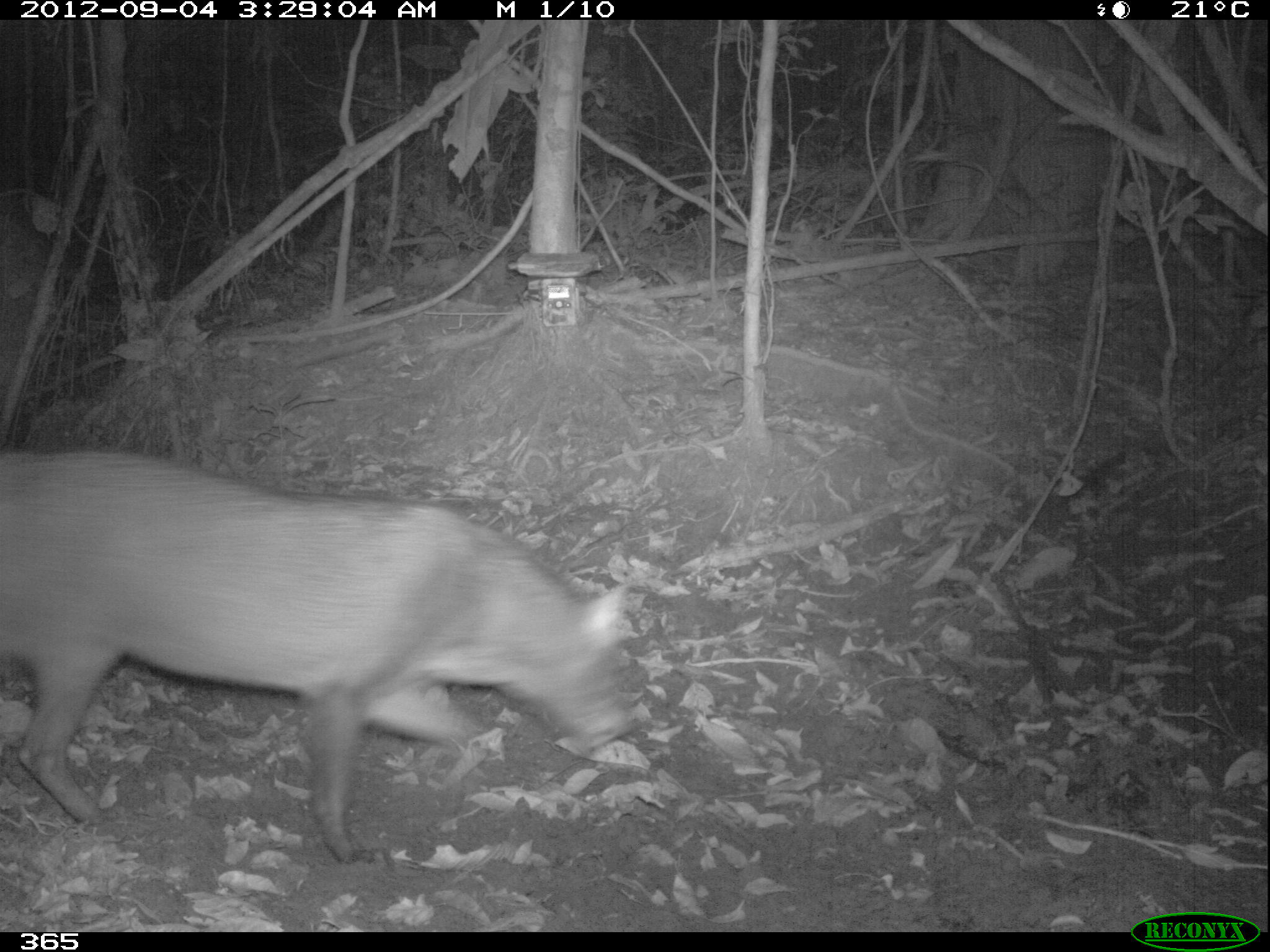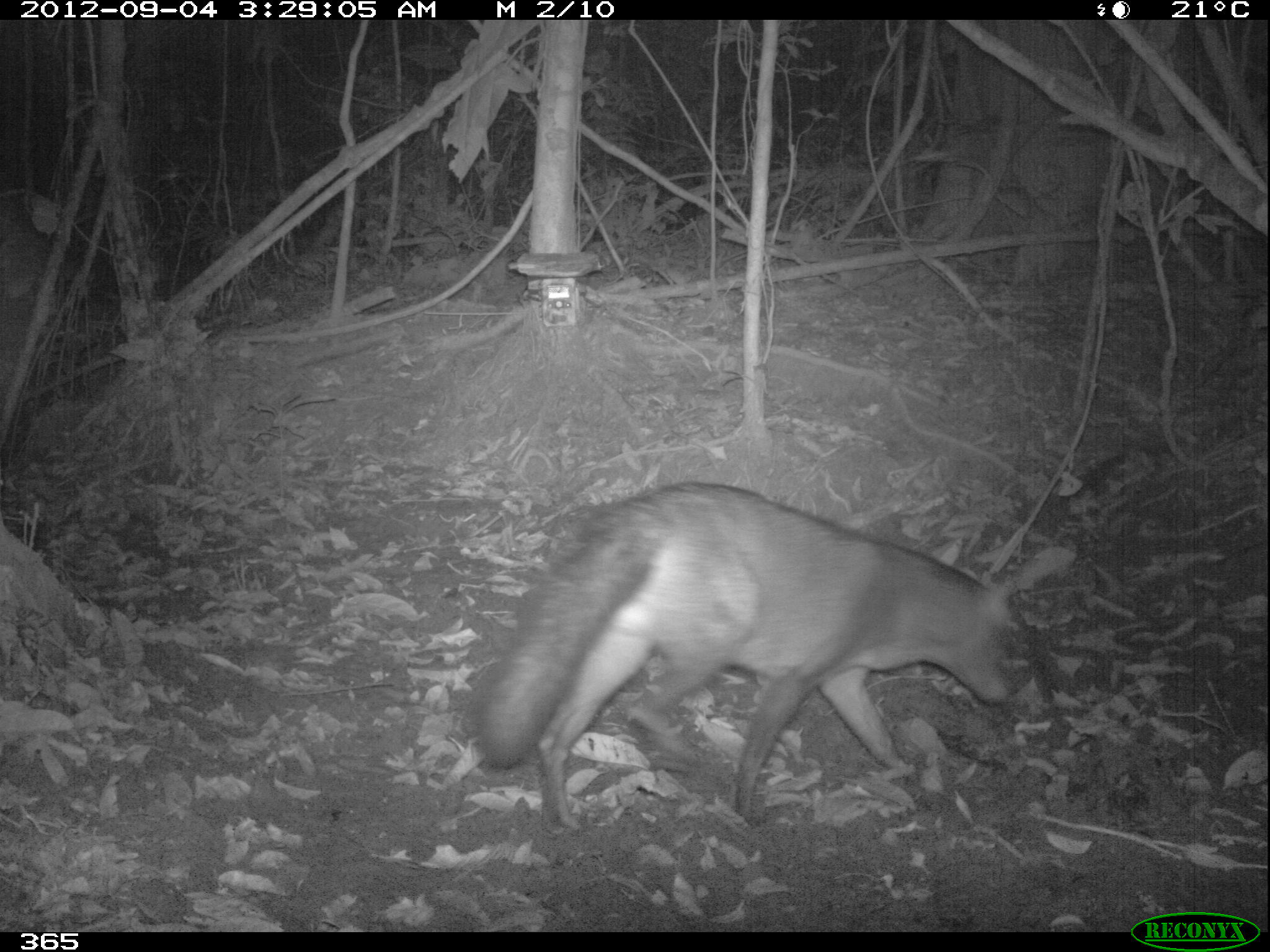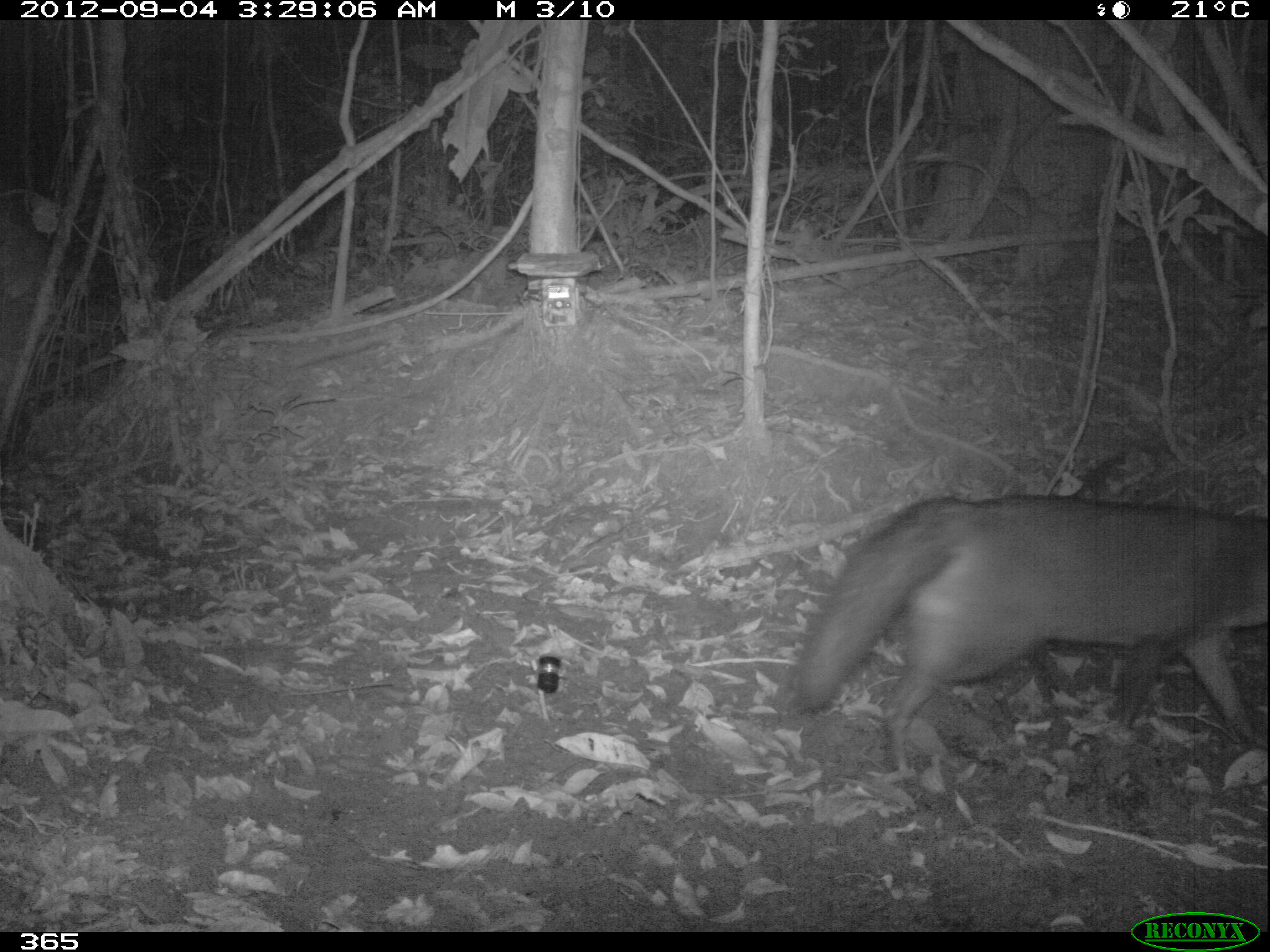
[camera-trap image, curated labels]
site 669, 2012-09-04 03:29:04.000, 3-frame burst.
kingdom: Animalia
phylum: Chordata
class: Mammalia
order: Carnivora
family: Canidae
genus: Atelocynus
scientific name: Atelocynus microtis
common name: short-eared dog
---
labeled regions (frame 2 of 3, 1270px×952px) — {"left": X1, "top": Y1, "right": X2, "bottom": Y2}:
atelocynus microtis: {"left": 471, "top": 482, "right": 1017, "bottom": 835}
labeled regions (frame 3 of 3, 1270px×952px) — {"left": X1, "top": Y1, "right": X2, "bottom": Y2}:
atelocynus microtis: {"left": 788, "top": 492, "right": 1266, "bottom": 780}